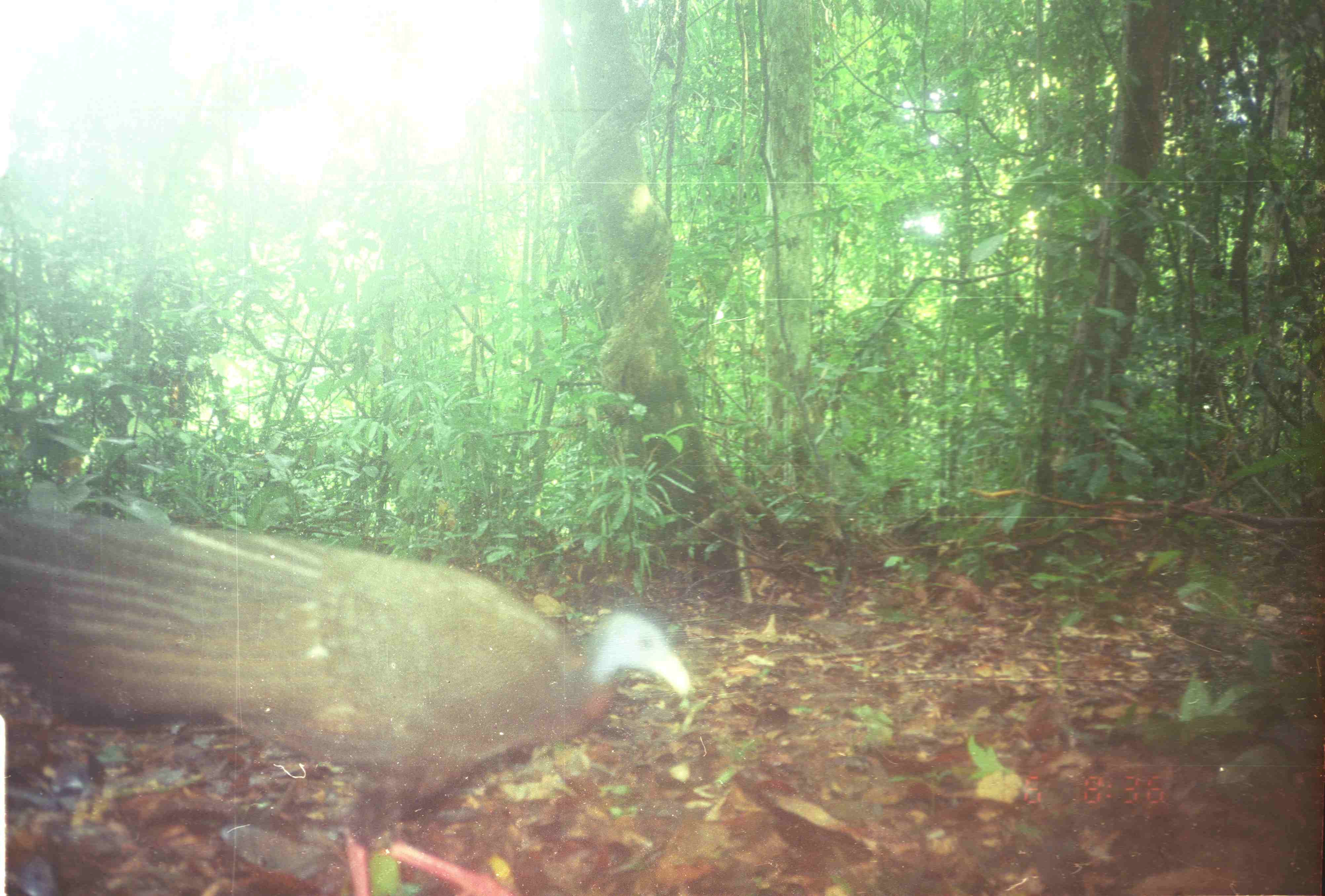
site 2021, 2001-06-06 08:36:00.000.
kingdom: Animalia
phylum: Chordata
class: Aves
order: Galliformes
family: Phasianidae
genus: Argusianus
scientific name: Argusianus argus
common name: great argus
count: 1